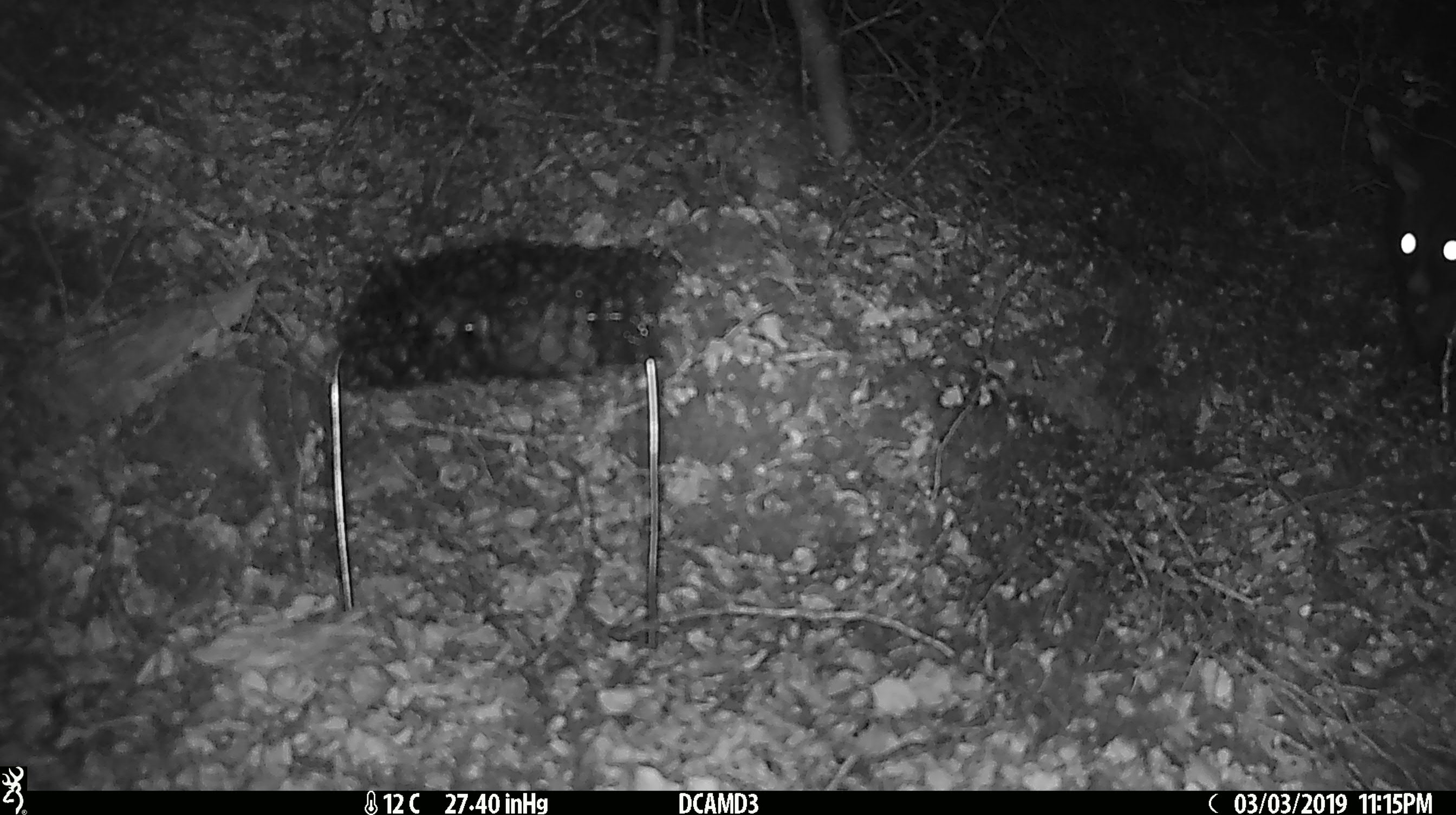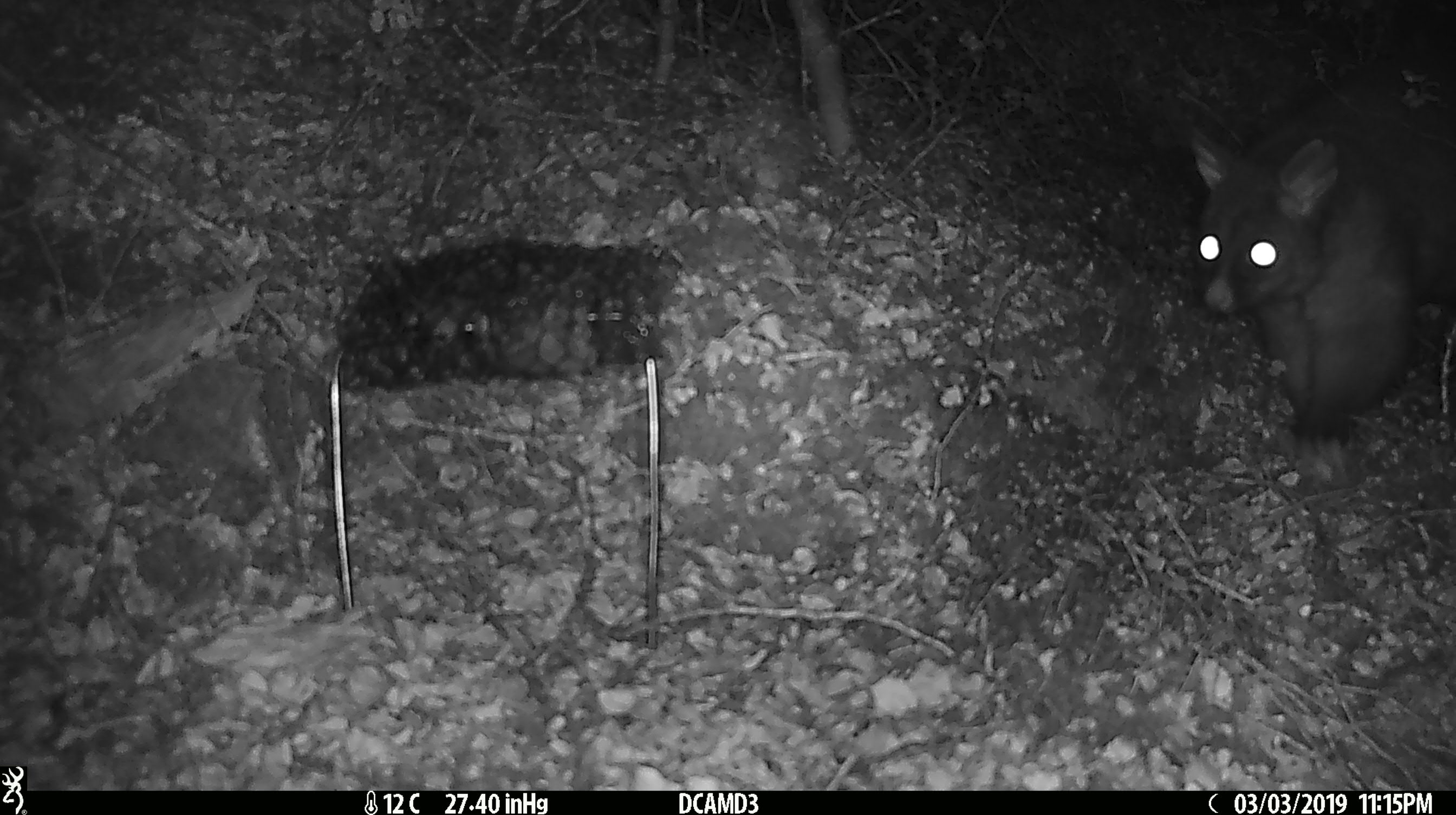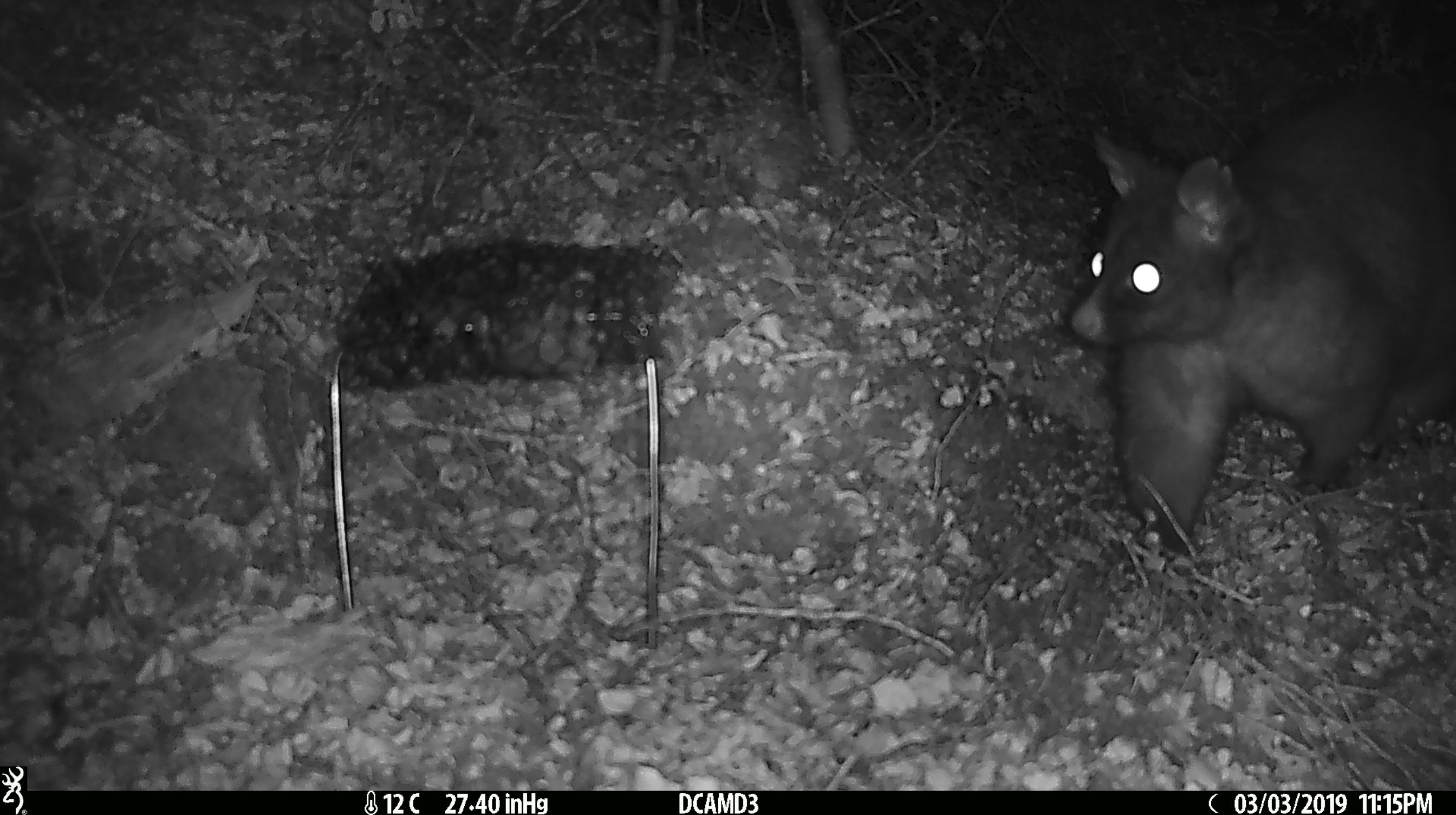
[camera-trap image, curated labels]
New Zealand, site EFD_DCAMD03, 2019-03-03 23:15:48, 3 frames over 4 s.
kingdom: Animalia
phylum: Chordata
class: Mammalia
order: Diprotodontia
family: Phalangeridae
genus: Trichosurus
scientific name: Trichosurus vulpecula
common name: common brushtail possum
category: possum